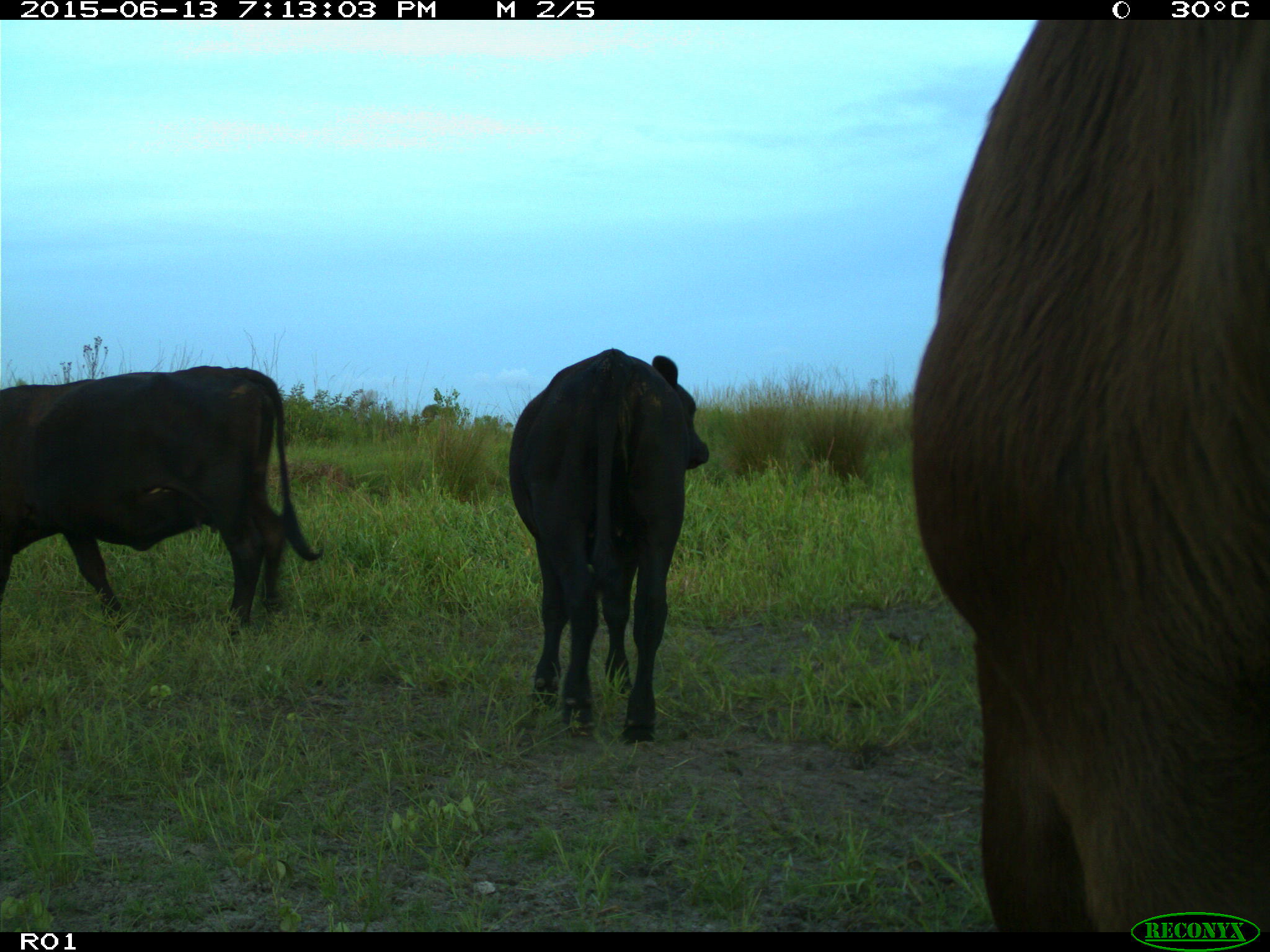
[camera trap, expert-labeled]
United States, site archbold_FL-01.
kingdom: Animalia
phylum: Chordata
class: Mammalia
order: Artiodactyla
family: Bovidae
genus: Bos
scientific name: Bos taurus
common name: domestic cow